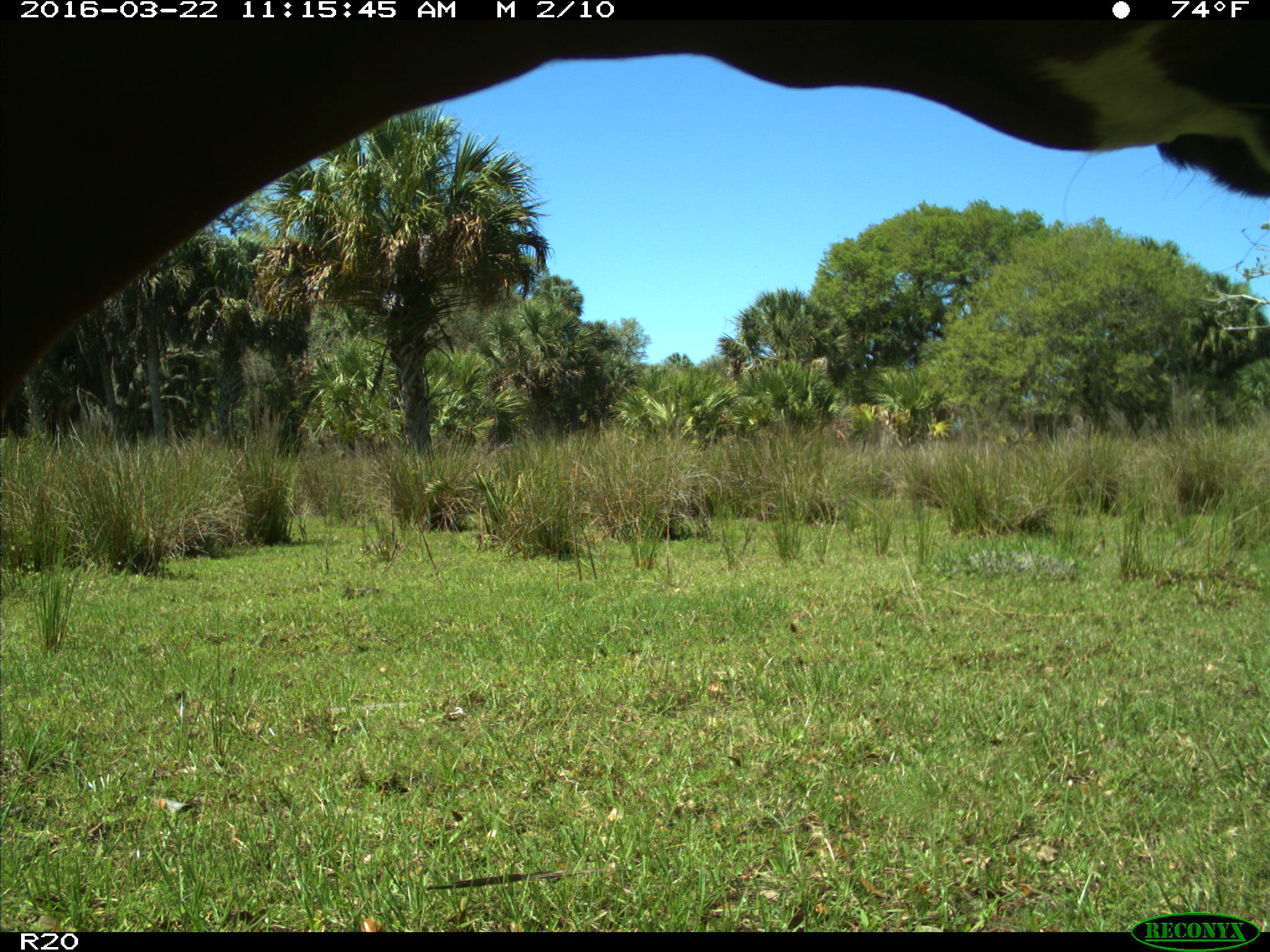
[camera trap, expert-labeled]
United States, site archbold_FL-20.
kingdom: Animalia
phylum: Chordata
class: Mammalia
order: Artiodactyla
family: Bovidae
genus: Bos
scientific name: Bos taurus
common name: domestic cow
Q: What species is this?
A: Bos taurus (domestic cow).